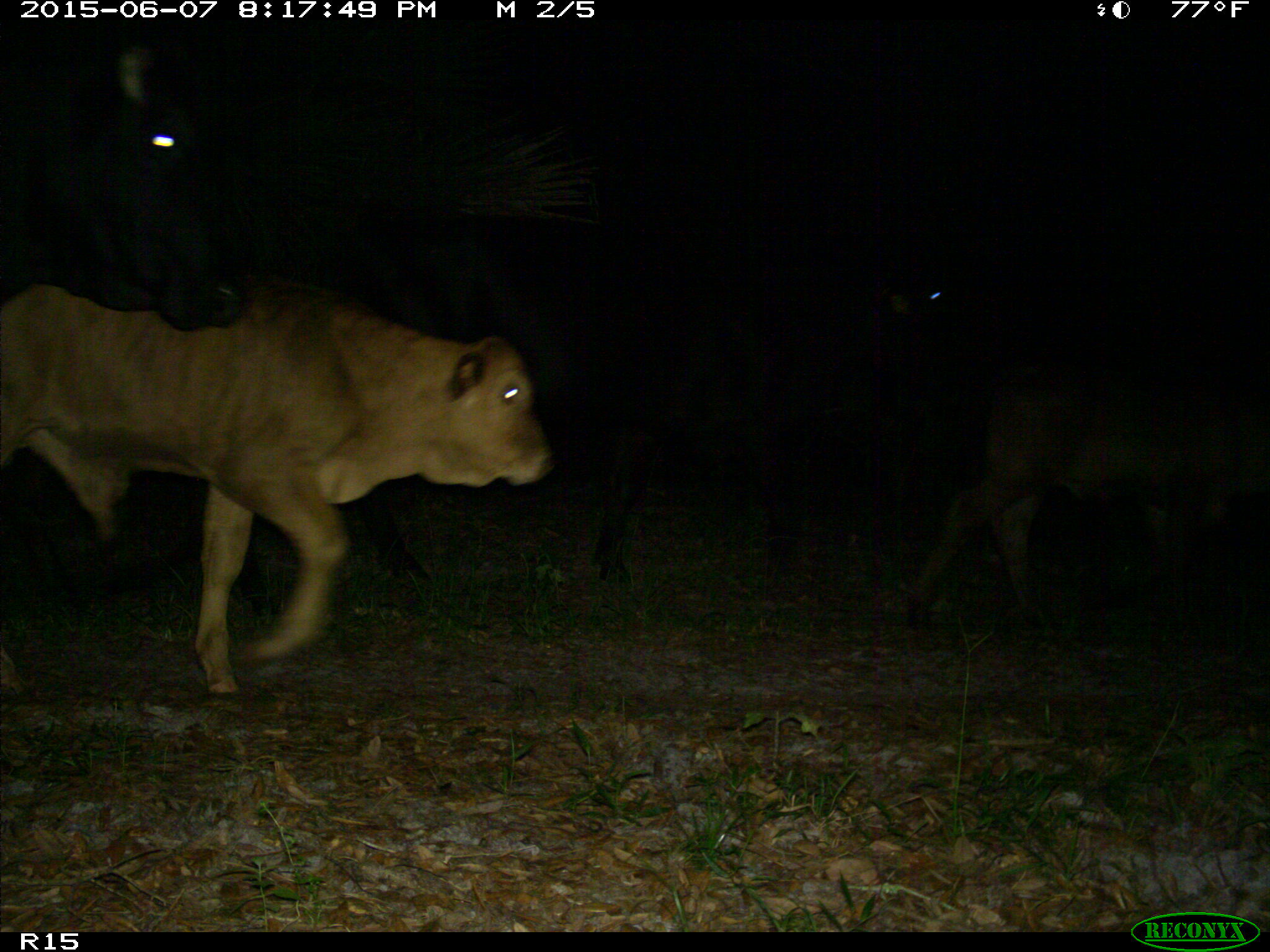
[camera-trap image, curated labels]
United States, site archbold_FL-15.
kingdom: Animalia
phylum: Chordata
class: Mammalia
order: Artiodactyla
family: Bovidae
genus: Bos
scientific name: Bos taurus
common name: domestic cow